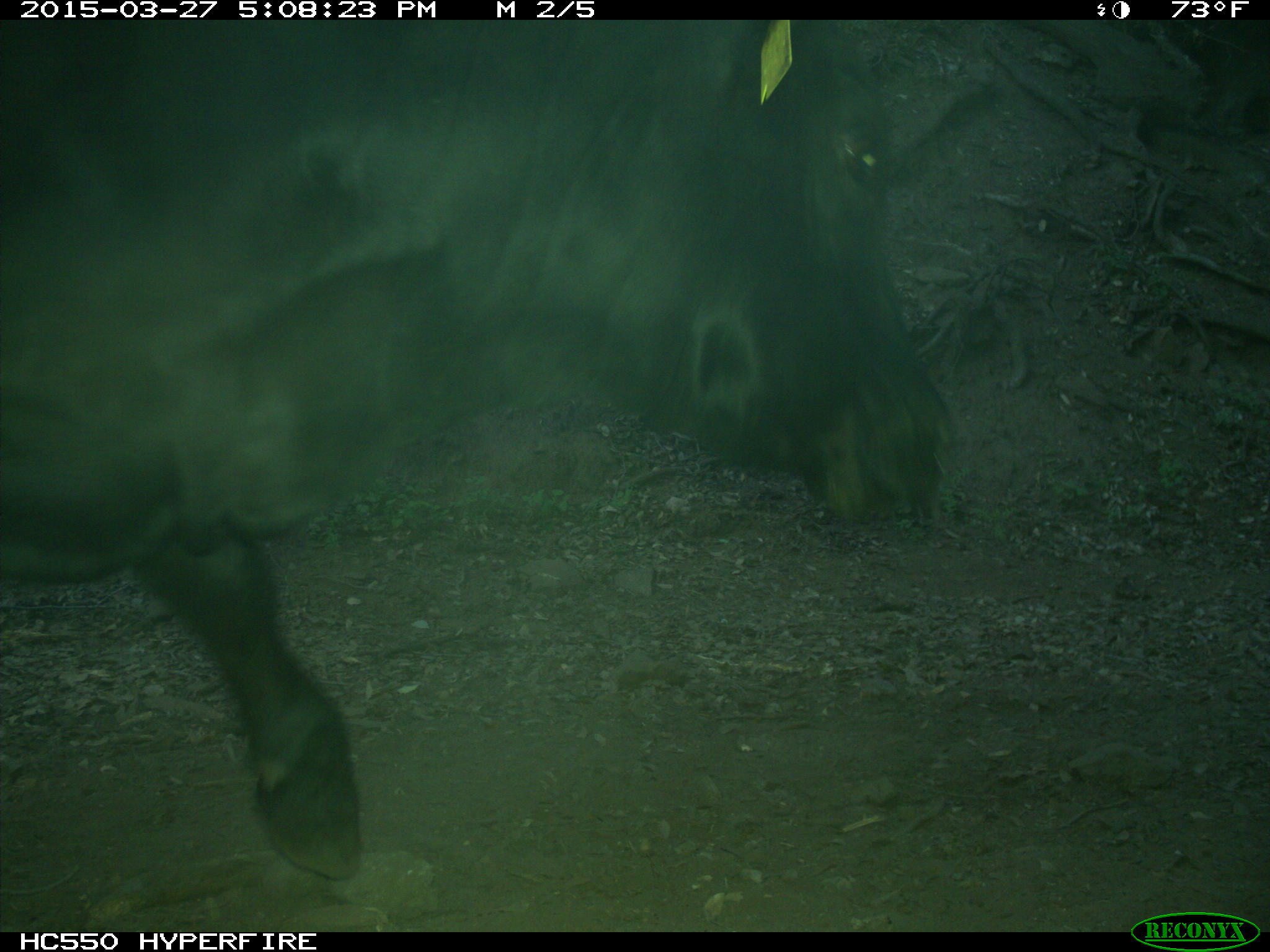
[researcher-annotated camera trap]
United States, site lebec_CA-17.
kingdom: Animalia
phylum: Chordata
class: Mammalia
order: Artiodactyla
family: Bovidae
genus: Bos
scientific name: Bos taurus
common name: domestic cow